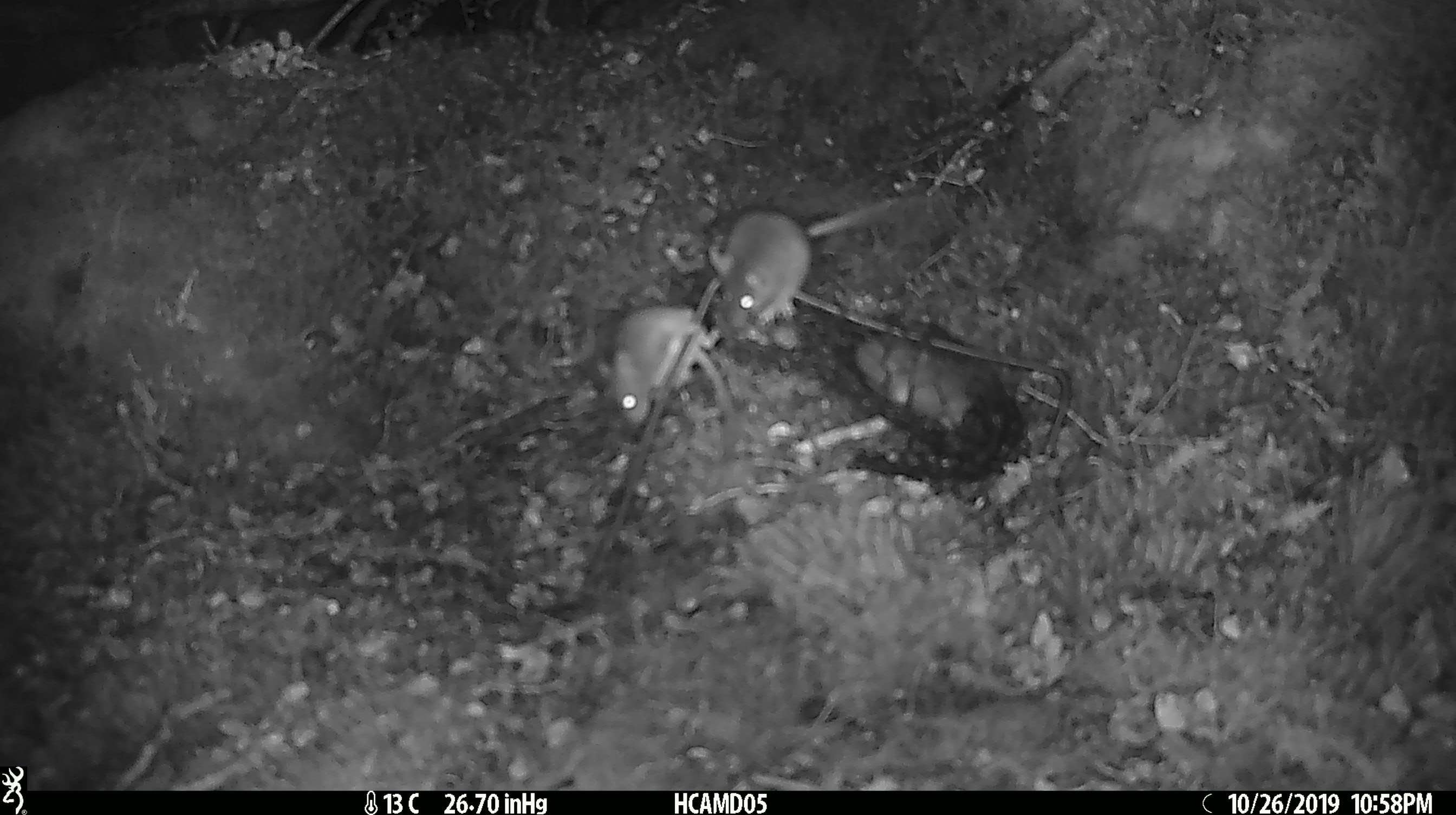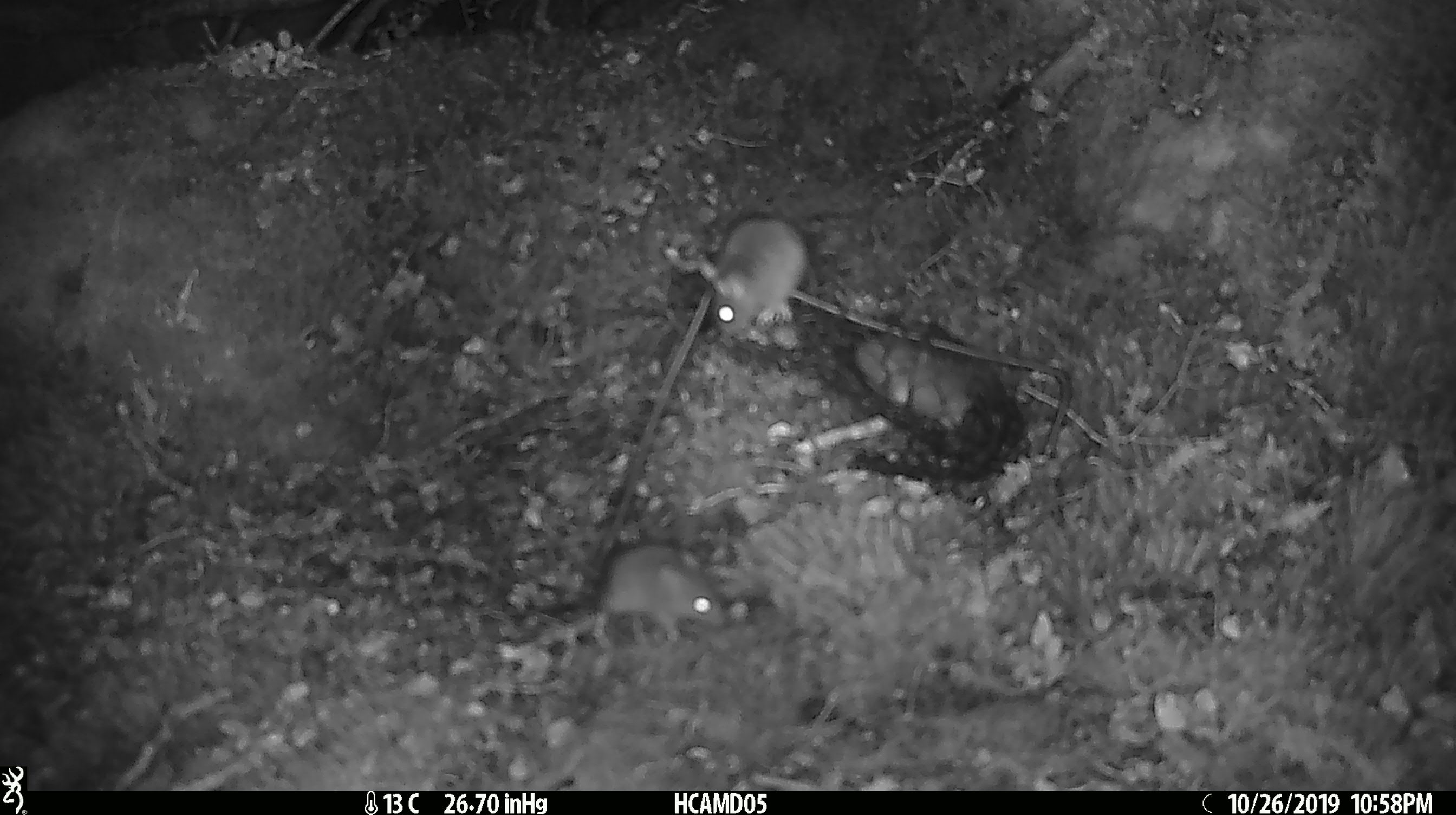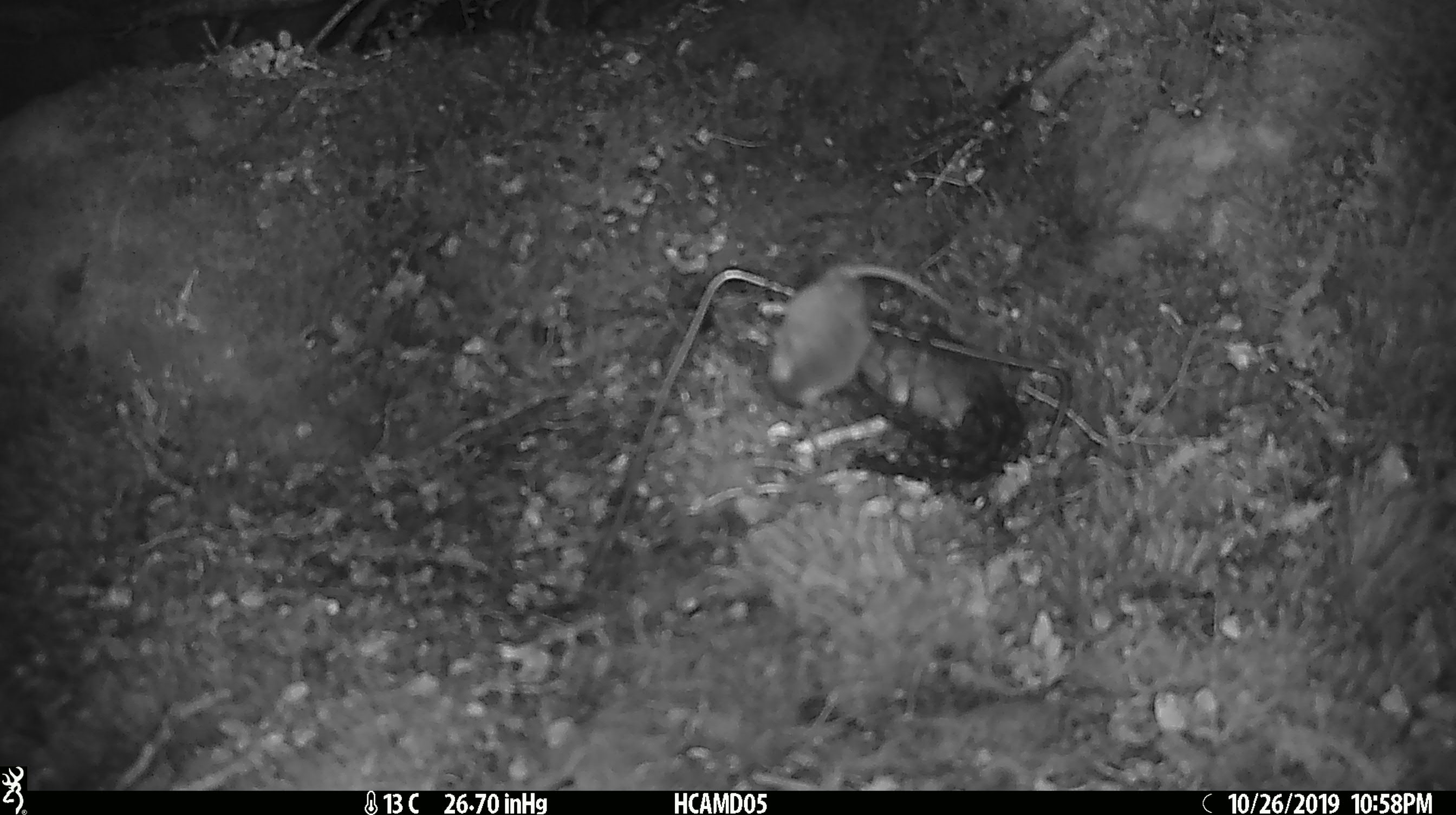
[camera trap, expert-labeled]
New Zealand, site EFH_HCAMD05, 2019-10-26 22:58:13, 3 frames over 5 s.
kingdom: Animalia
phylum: Chordata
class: Mammalia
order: Rodentia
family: Muridae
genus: Mus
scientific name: Mus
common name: mouse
Mouse (Mus).